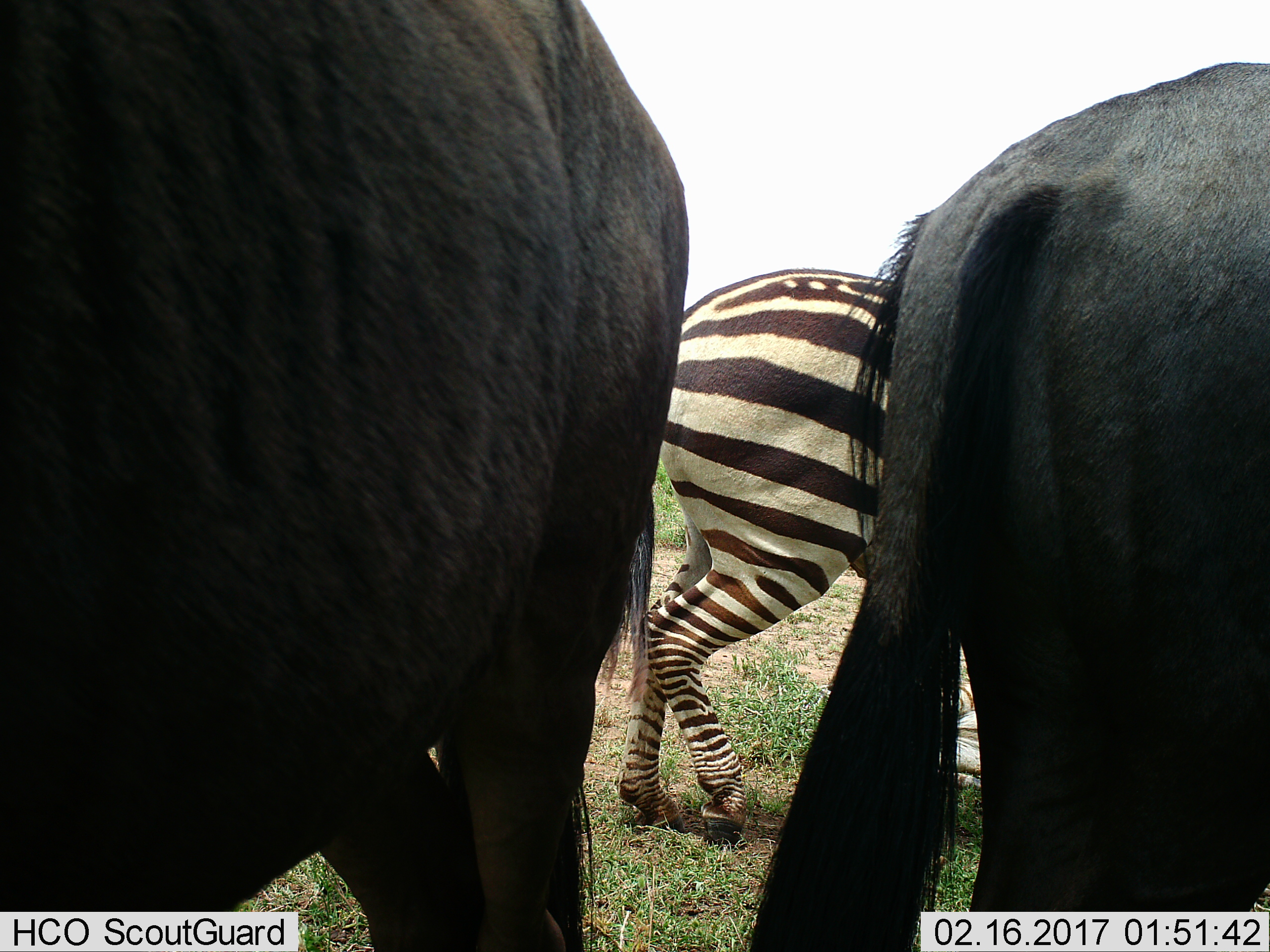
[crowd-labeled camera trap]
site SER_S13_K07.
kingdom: Animalia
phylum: Chordata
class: Mammalia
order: Artiodactyla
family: Bovidae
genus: Connochaetes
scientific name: Connochaetes taurinus taurinus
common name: blue wildebeest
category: wildebeestblue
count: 2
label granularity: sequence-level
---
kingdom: Animalia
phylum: Chordata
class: Mammalia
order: Perissodactyla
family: Equidae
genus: Equus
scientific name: Equus quagga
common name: plains zebra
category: zebraplains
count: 1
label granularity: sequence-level